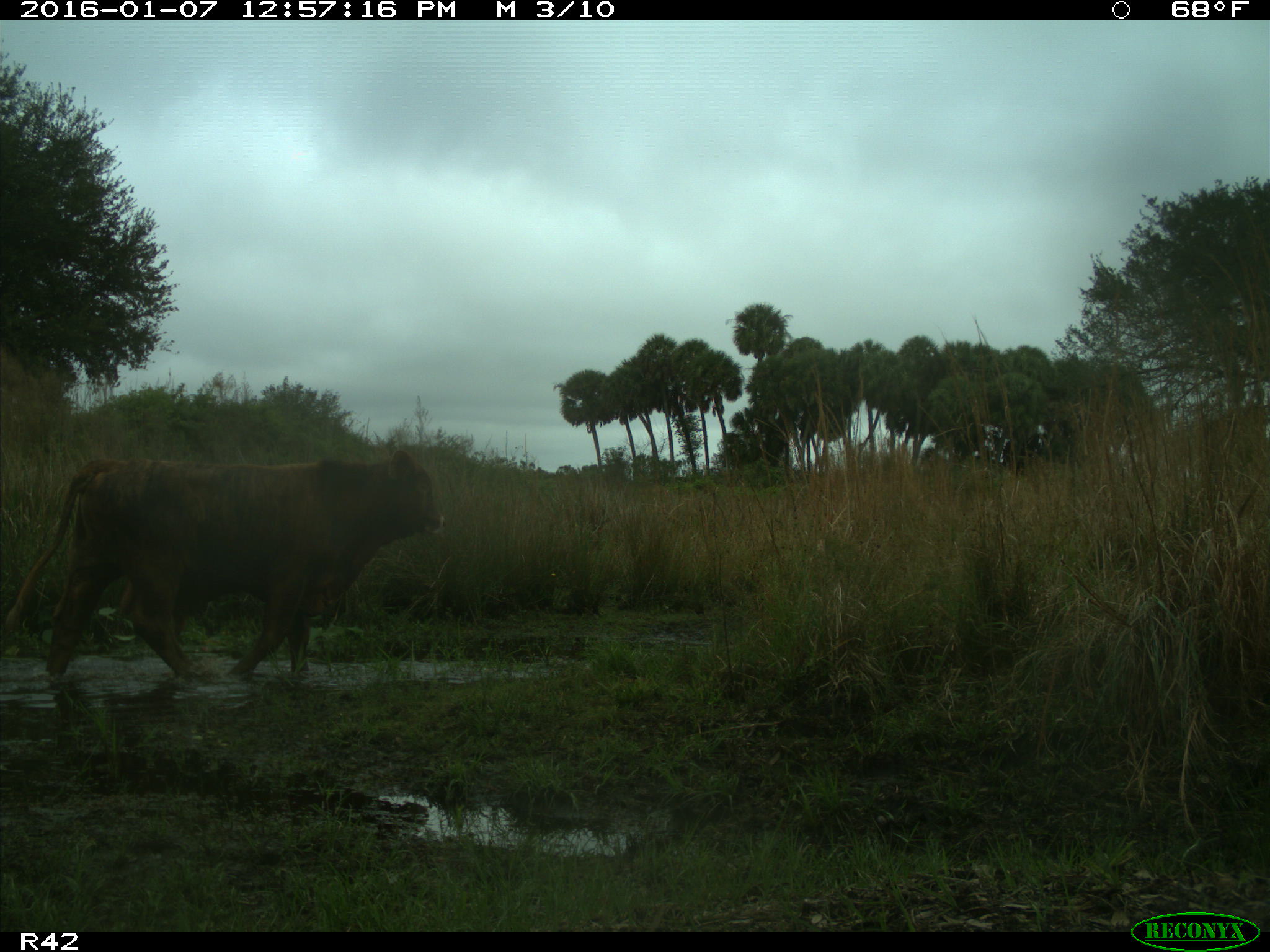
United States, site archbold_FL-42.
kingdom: Animalia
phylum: Chordata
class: Mammalia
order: Artiodactyla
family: Bovidae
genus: Bos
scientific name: Bos taurus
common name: domestic cow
Bos taurus (domestic cow).